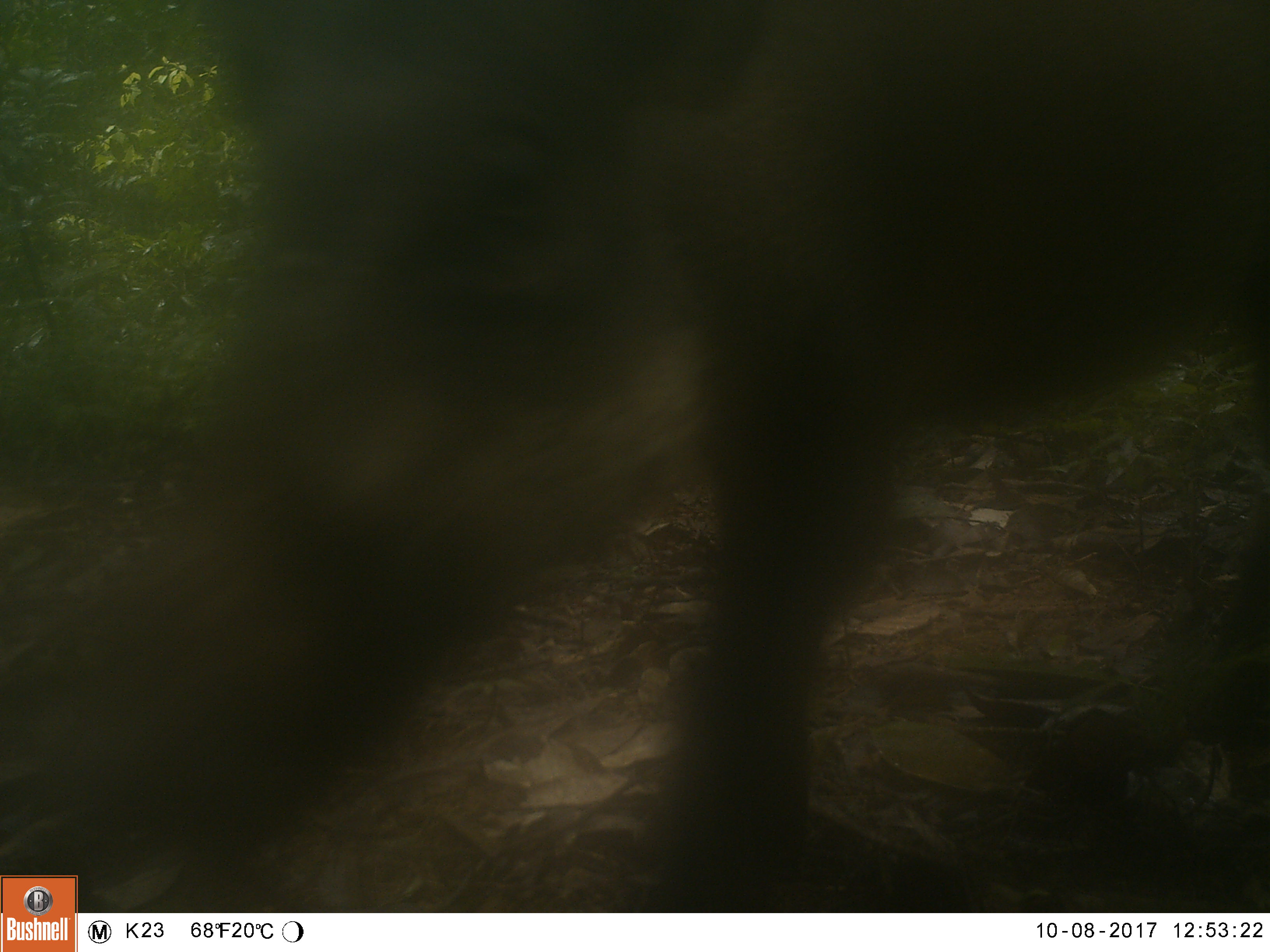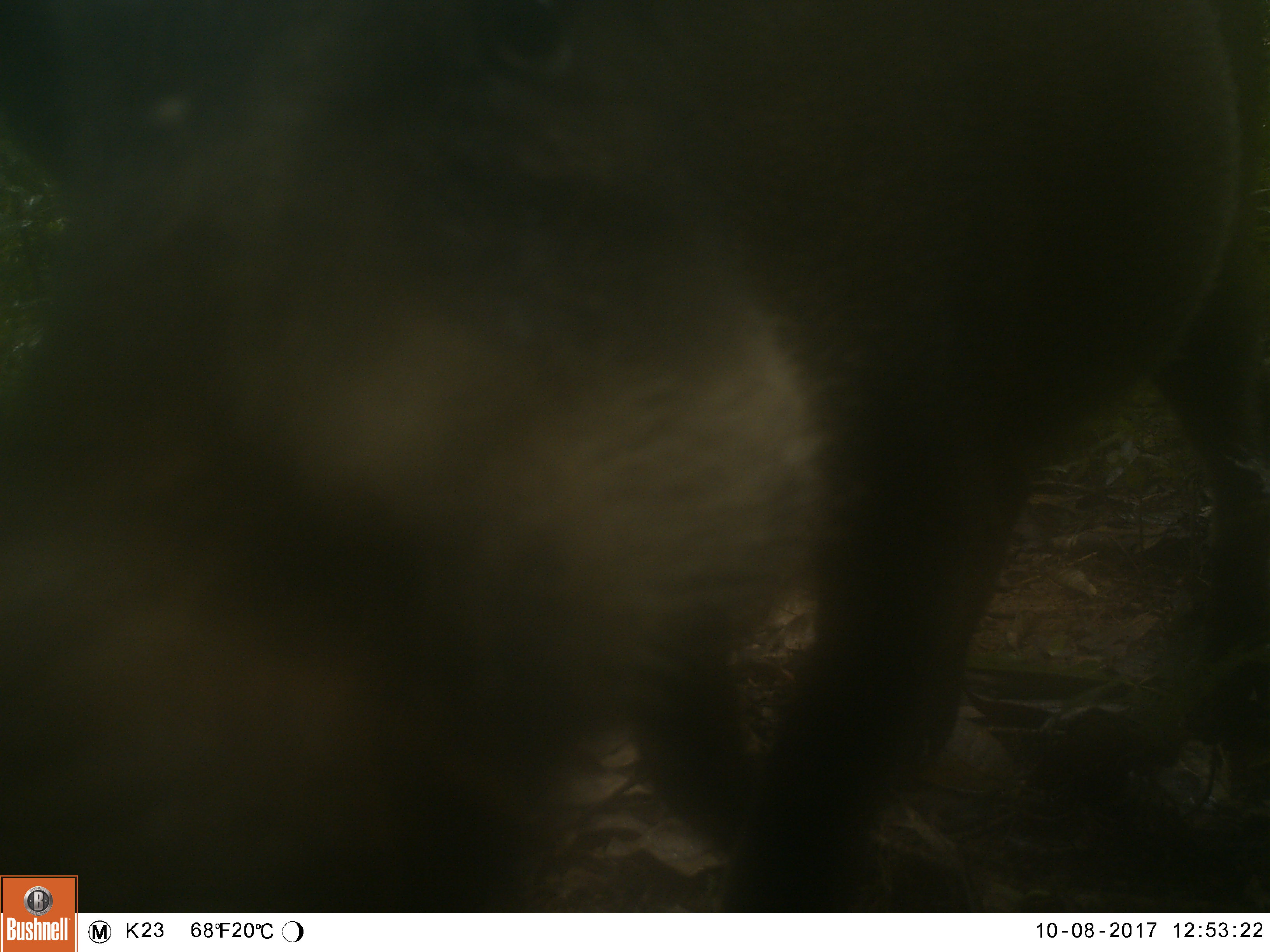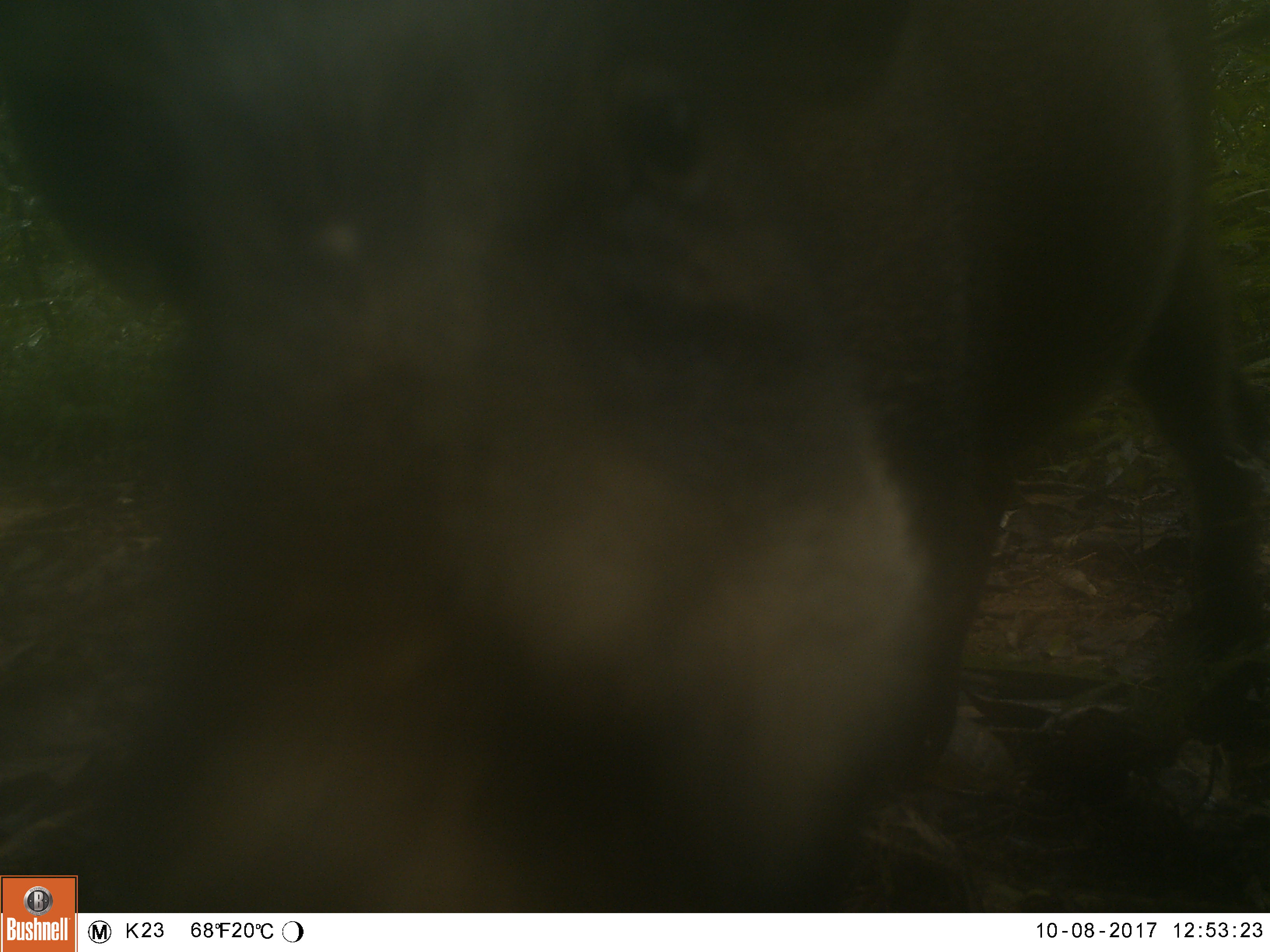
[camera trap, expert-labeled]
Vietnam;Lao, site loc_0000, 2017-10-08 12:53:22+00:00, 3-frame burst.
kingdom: Animalia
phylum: Chordata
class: Mammalia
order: Artiodactyla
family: Suidae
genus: Sus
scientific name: Sus scrofa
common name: eurasian wild pig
Eurasian wild pig (Sus scrofa). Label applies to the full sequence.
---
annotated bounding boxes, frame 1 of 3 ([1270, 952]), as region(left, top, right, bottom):
eurasian wild pig: region(0, 0, 1270, 909)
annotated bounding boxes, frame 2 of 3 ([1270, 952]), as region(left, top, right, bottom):
eurasian wild pig: region(0, 0, 1270, 909)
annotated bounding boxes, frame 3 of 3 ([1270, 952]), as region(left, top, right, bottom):
eurasian wild pig: region(0, 0, 1270, 909)